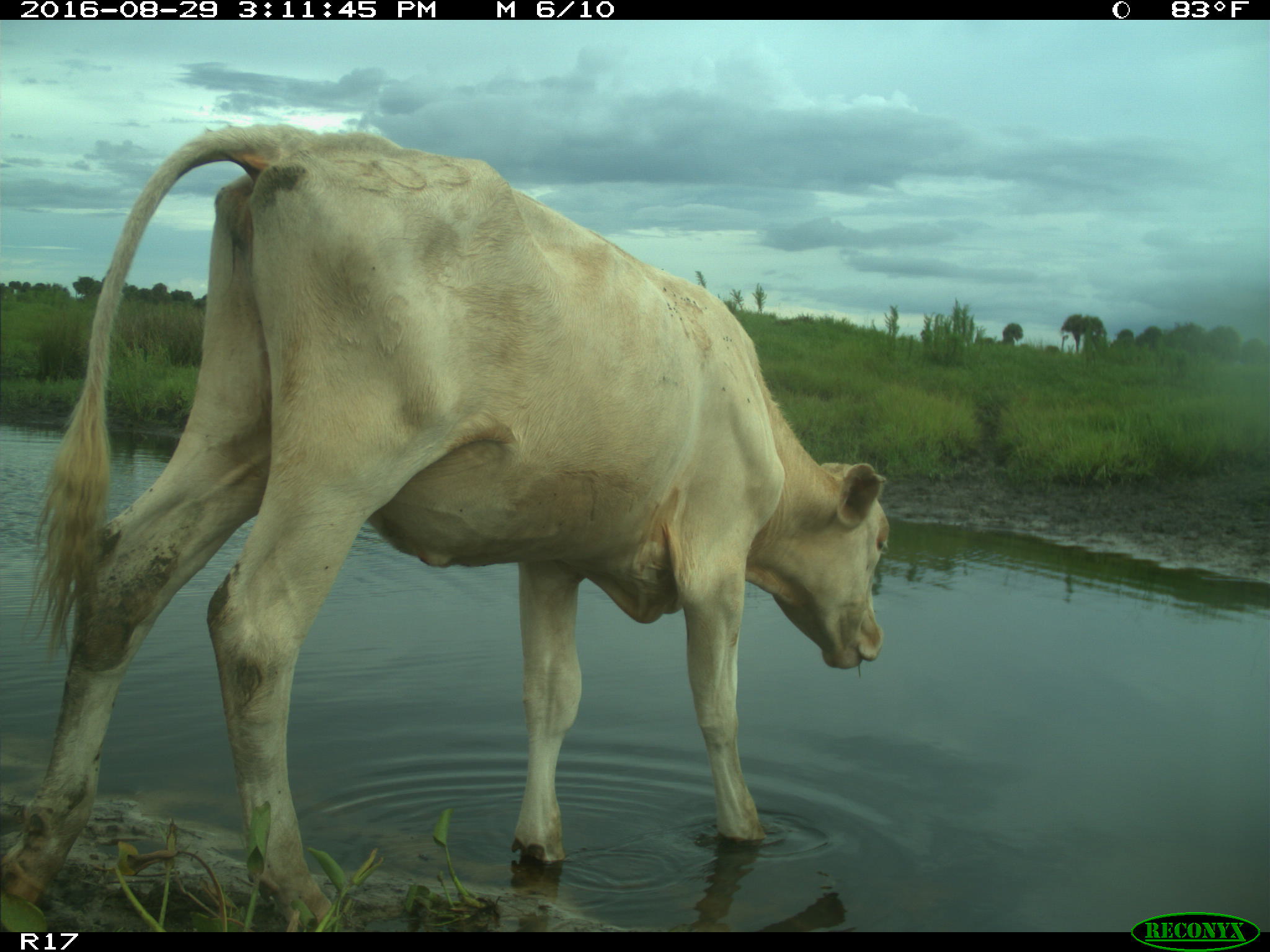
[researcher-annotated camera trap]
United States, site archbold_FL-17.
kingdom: Animalia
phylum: Chordata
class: Mammalia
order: Artiodactyla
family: Bovidae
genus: Bos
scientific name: Bos taurus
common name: domestic cow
Bos taurus (domestic cow).